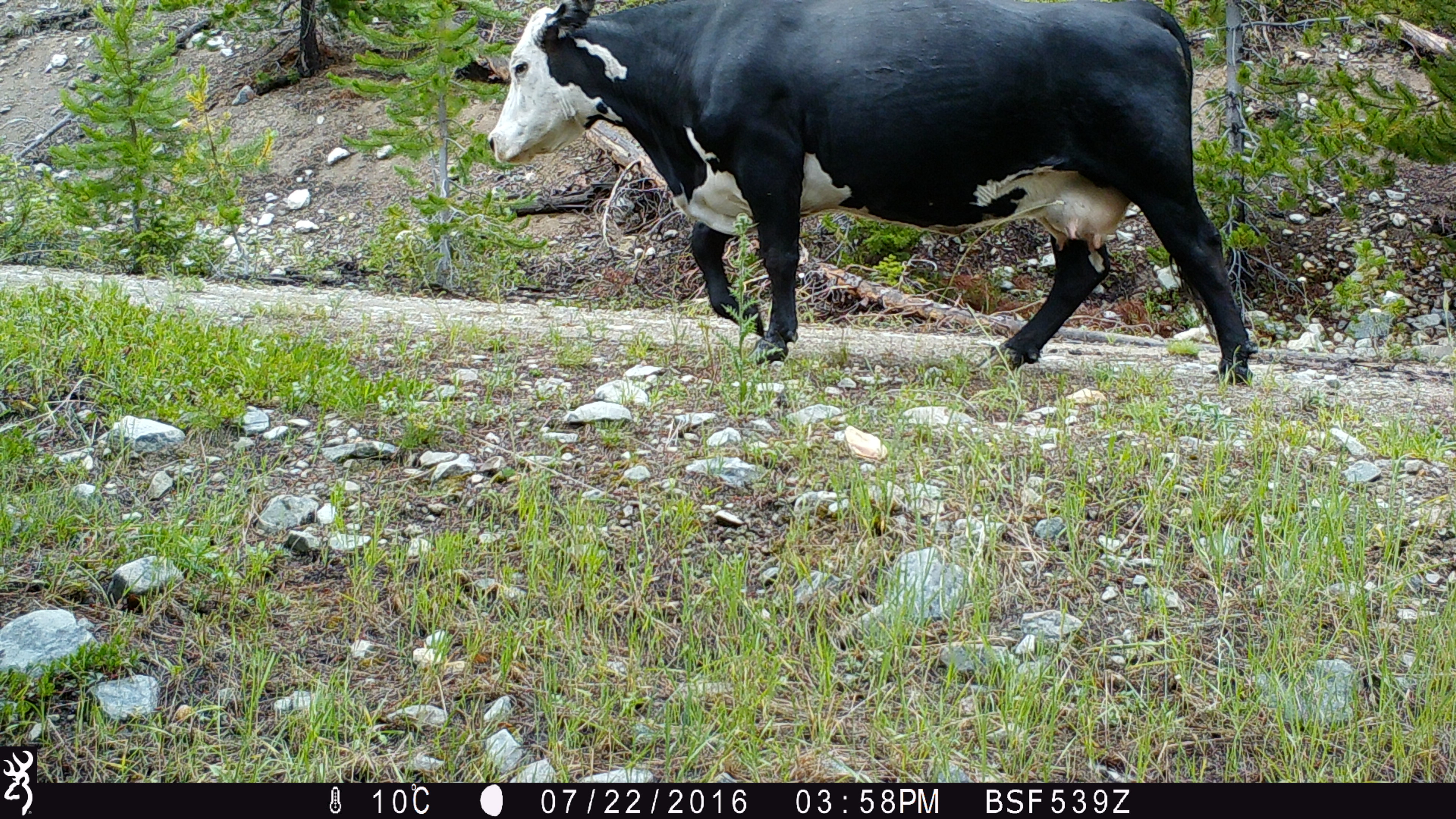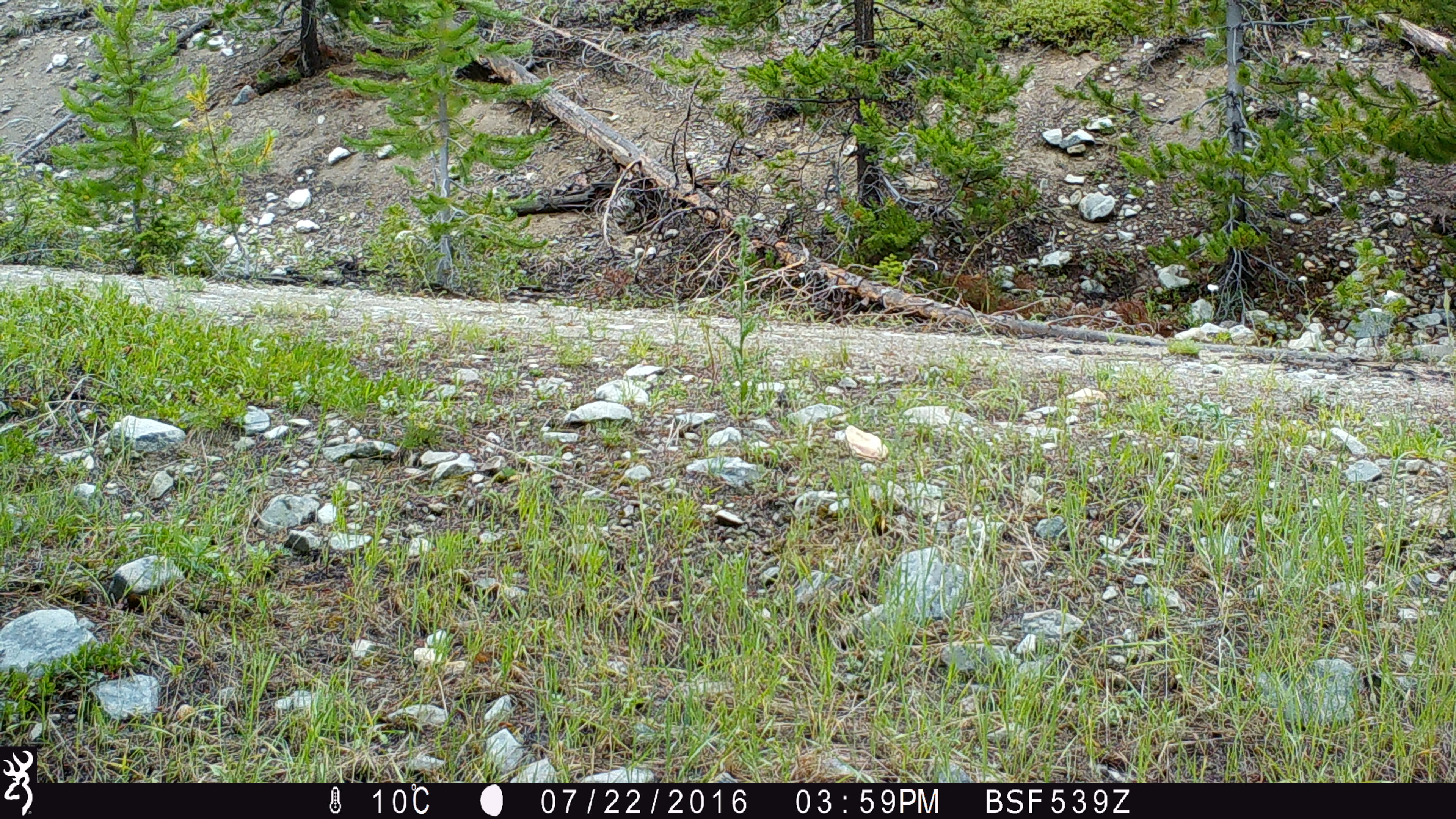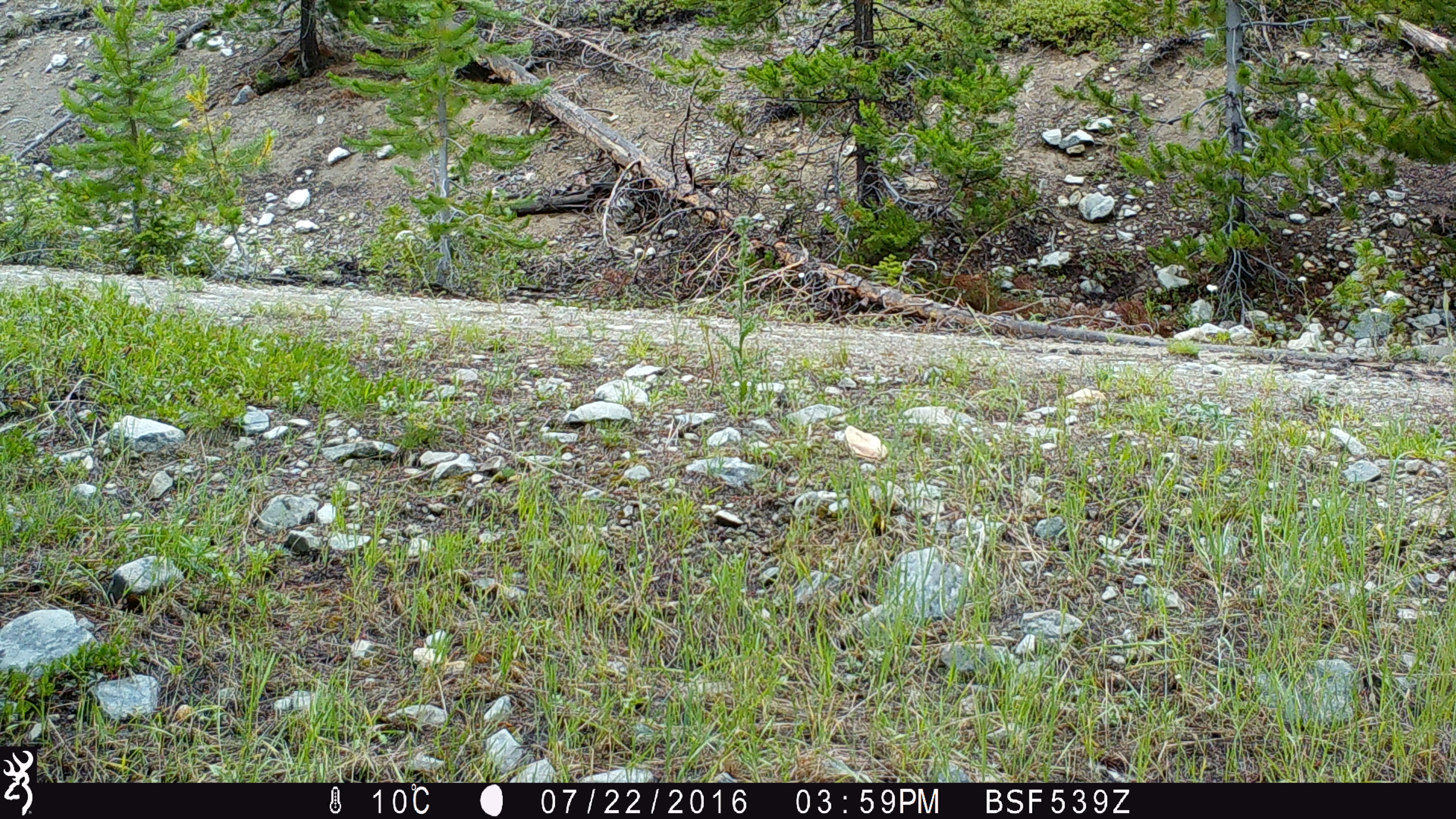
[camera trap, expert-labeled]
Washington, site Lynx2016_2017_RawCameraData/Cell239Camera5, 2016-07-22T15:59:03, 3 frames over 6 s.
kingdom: Animalia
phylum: Chordata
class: Mammalia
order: Artiodactyla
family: Bovidae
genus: Bos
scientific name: Bos taurus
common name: domestic cattle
Domestic cattle (Bos taurus). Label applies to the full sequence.